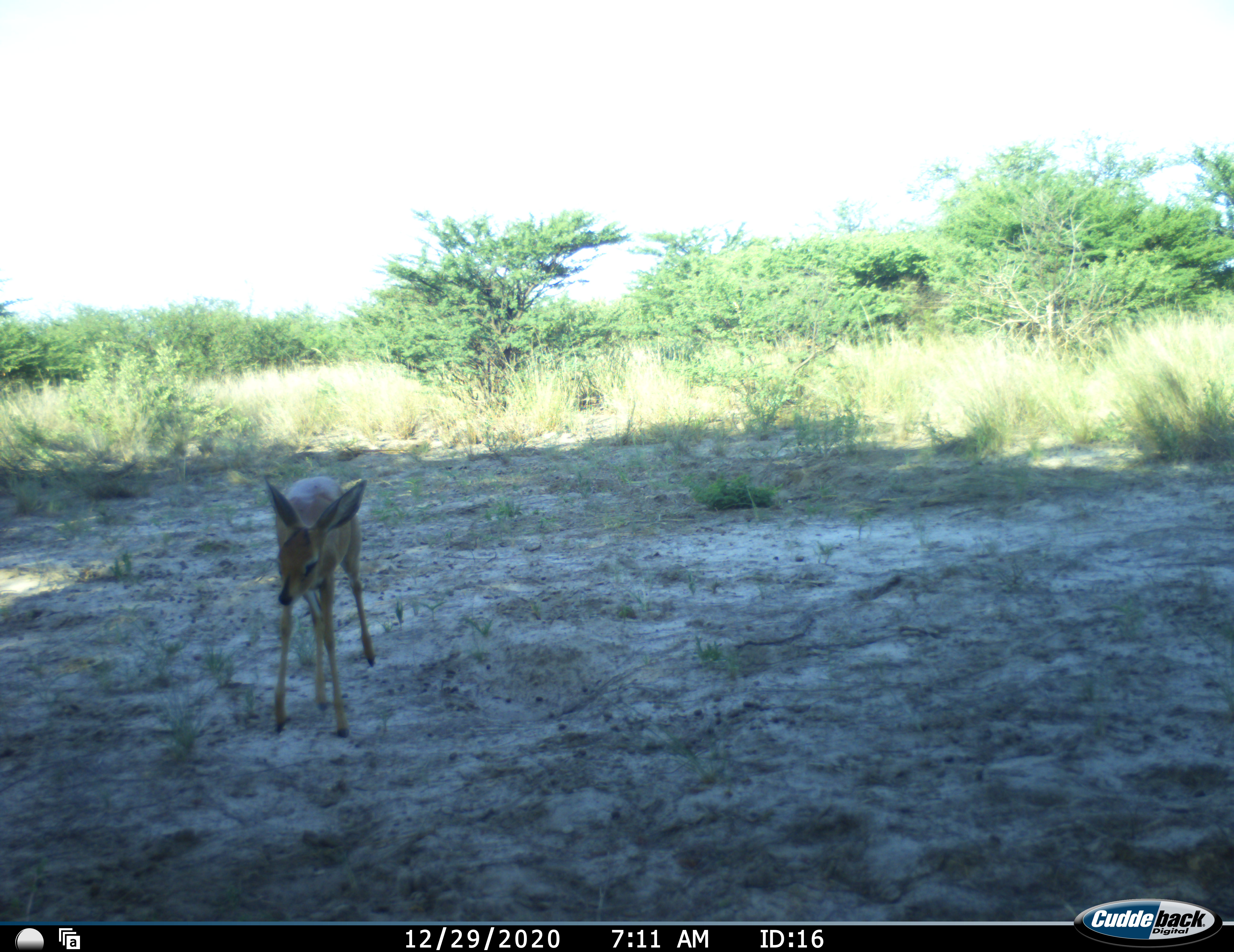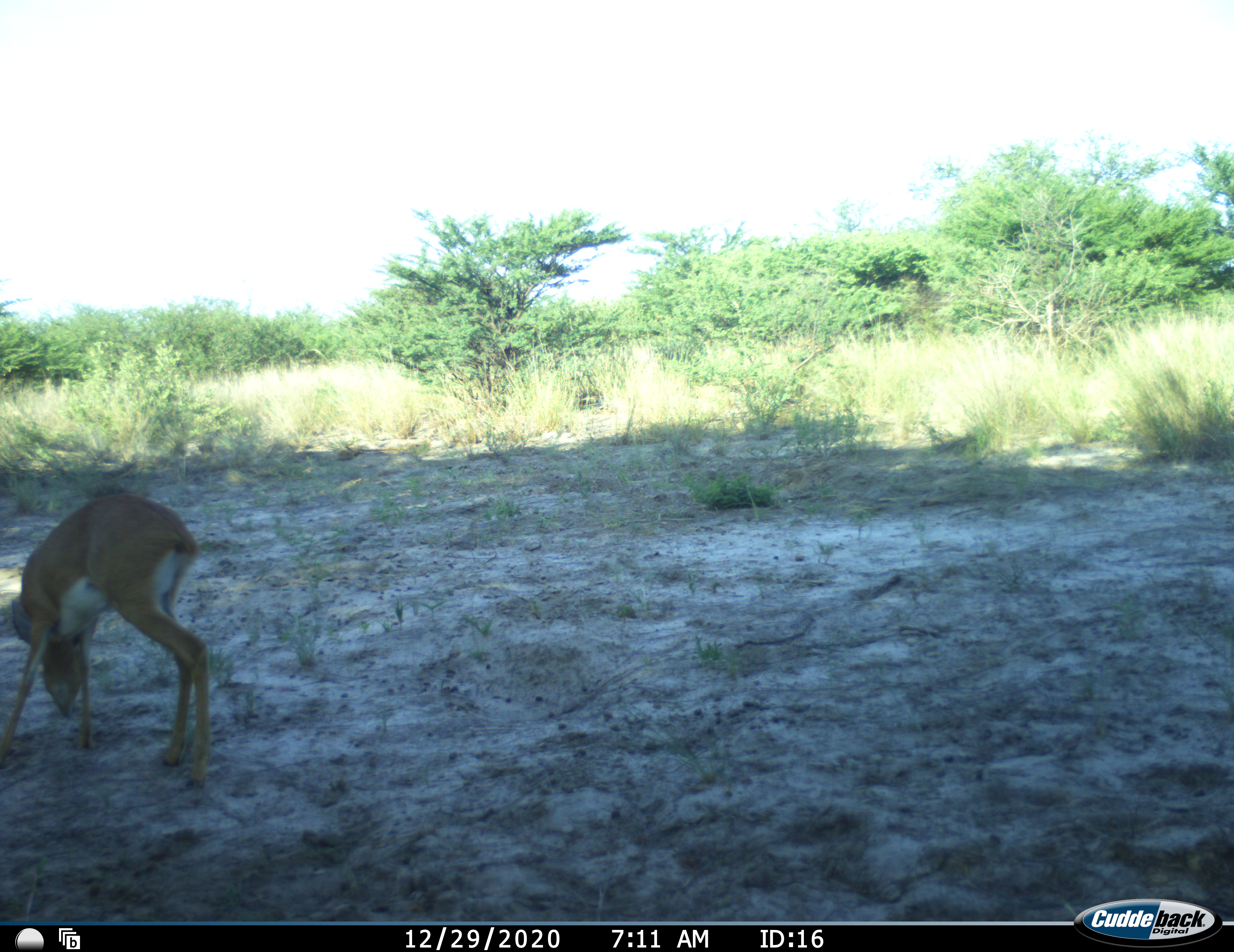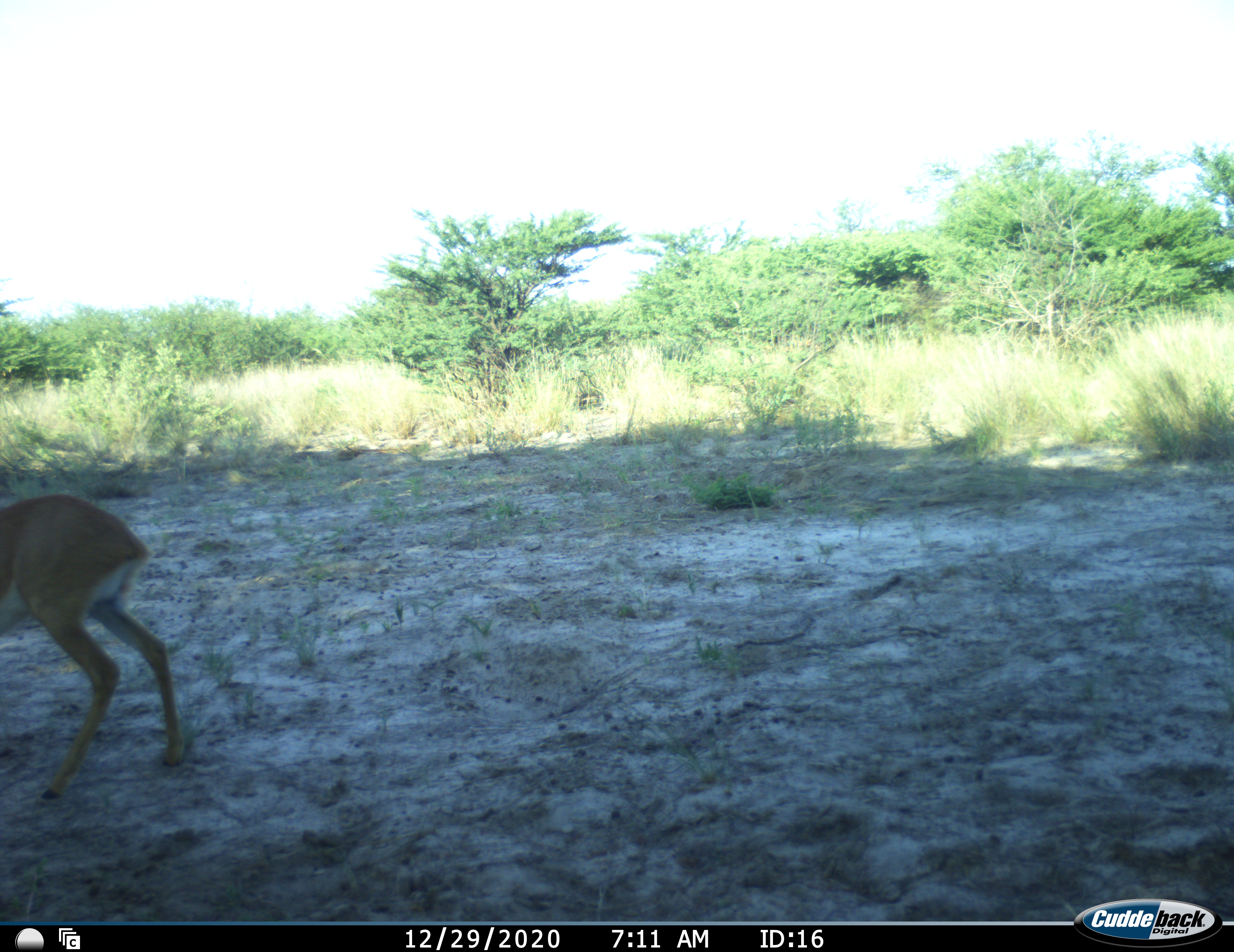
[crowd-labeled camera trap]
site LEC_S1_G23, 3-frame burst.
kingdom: Animalia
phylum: Chordata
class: Mammalia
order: Artiodactyla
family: Bovidae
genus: Raphicerus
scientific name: Raphicerus campestris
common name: steenbok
Steenbok (Raphicerus campestris), count 1. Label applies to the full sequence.